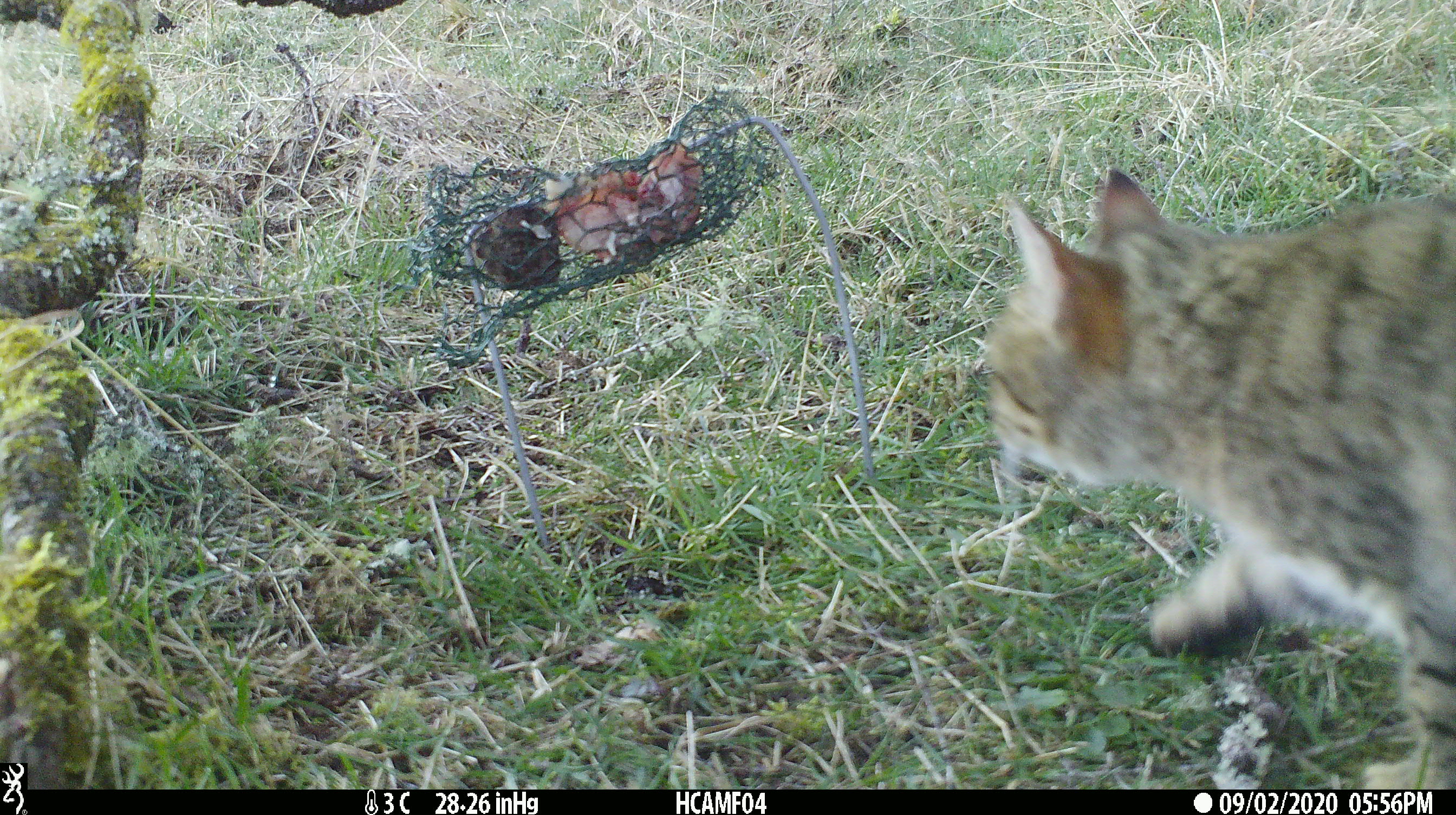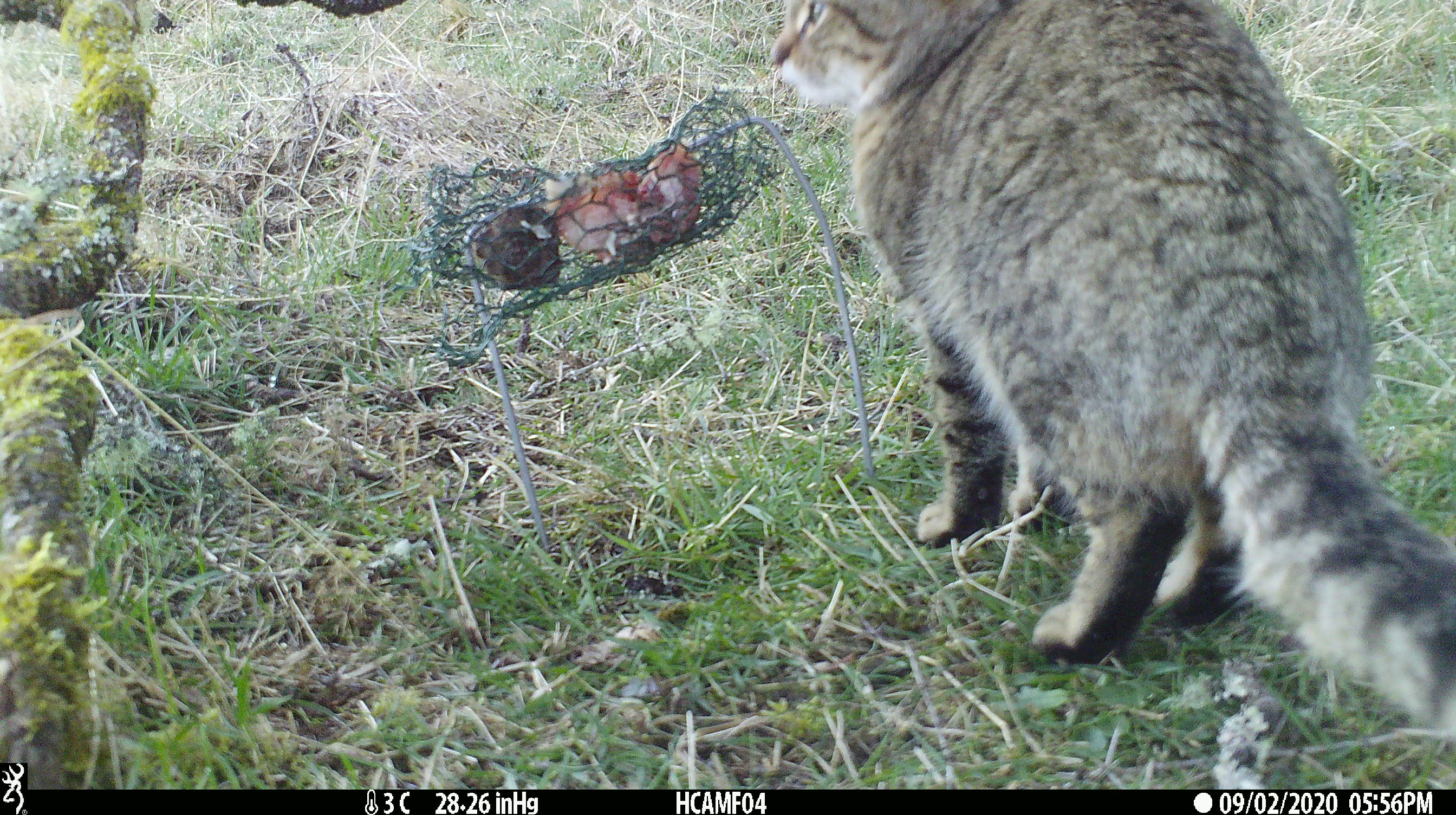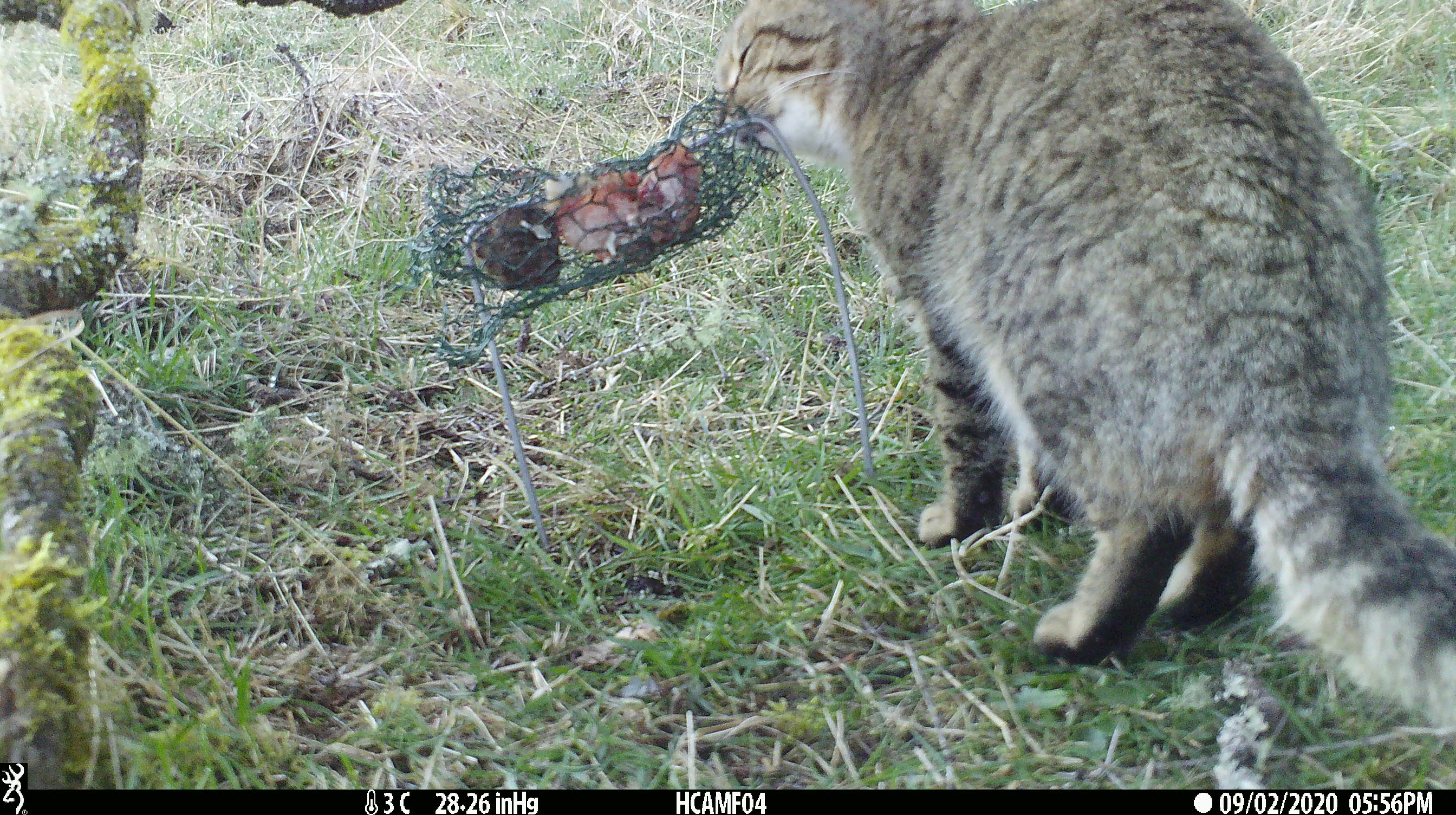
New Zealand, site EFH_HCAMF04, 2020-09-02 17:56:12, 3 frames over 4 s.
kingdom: Animalia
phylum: Chordata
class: Mammalia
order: Carnivora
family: Felidae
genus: Felis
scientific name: Felis catus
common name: domestic cat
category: cat